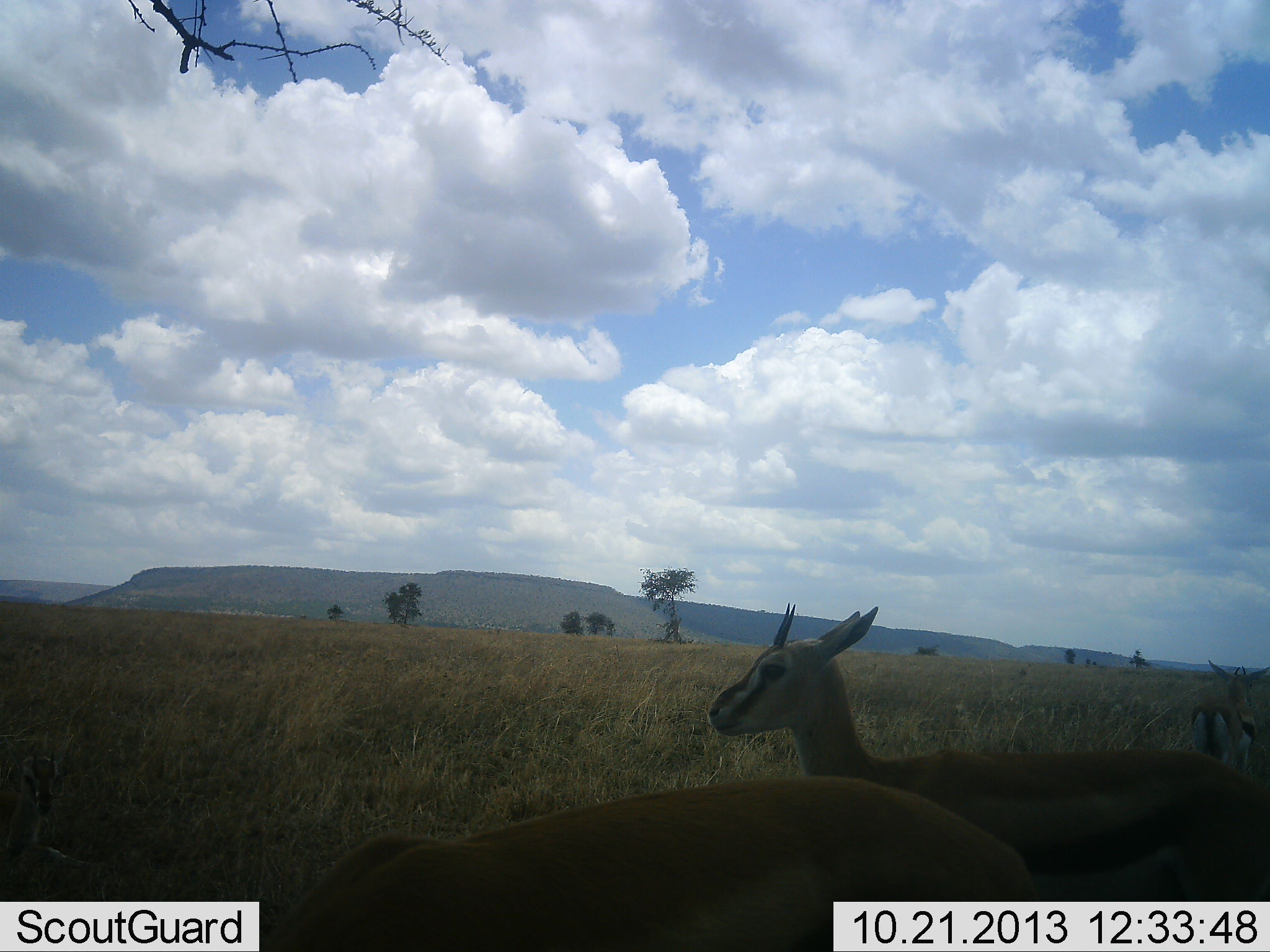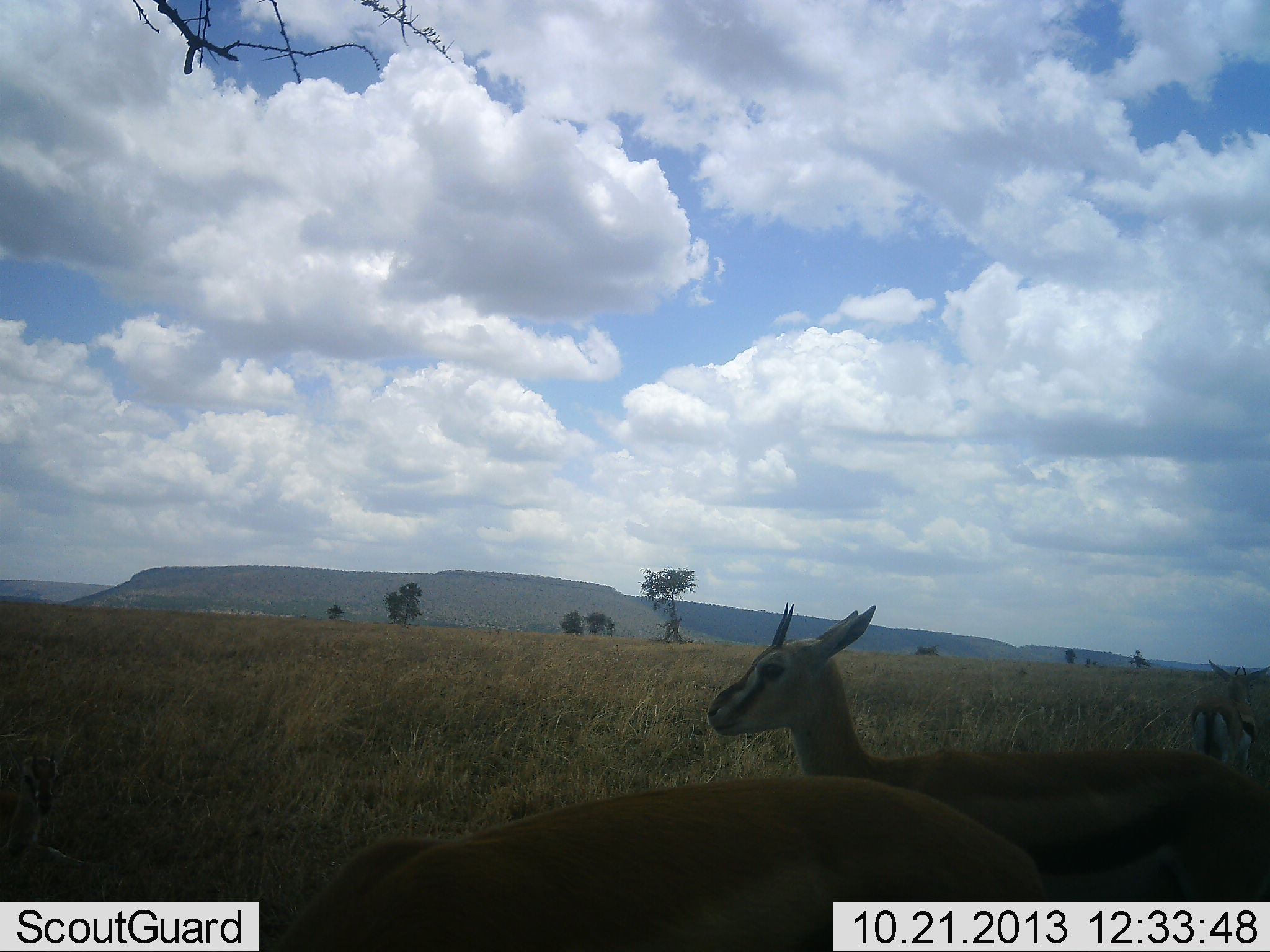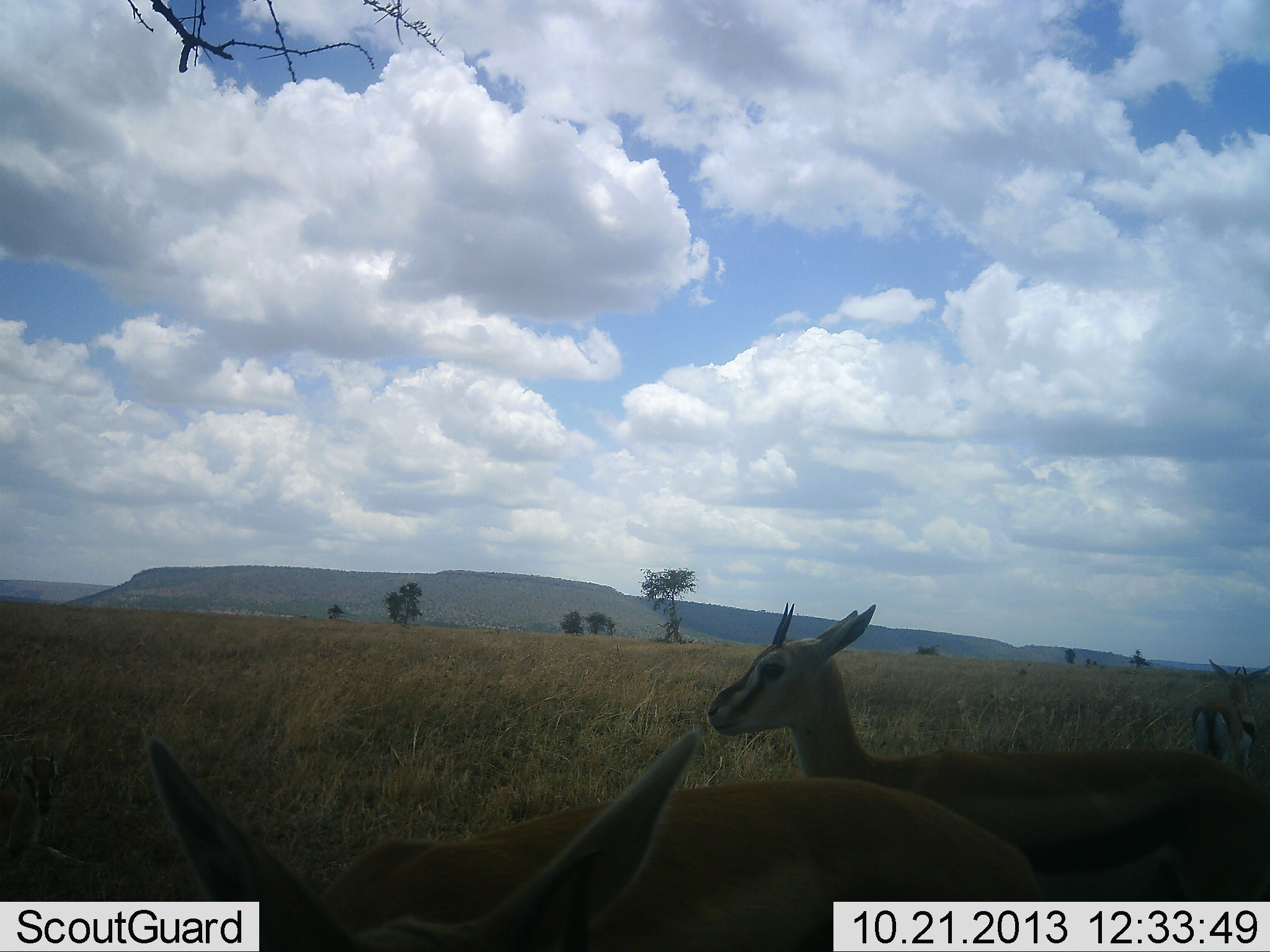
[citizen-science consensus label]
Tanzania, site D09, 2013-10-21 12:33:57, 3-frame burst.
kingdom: Animalia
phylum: Chordata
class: Mammalia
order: Artiodactyla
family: Bovidae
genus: Eudorcas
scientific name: Eudorcas thomsonii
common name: thomson's gazelle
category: gazellethomsons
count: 3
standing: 100%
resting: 10%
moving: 10%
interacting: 0%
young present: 0%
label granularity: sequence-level